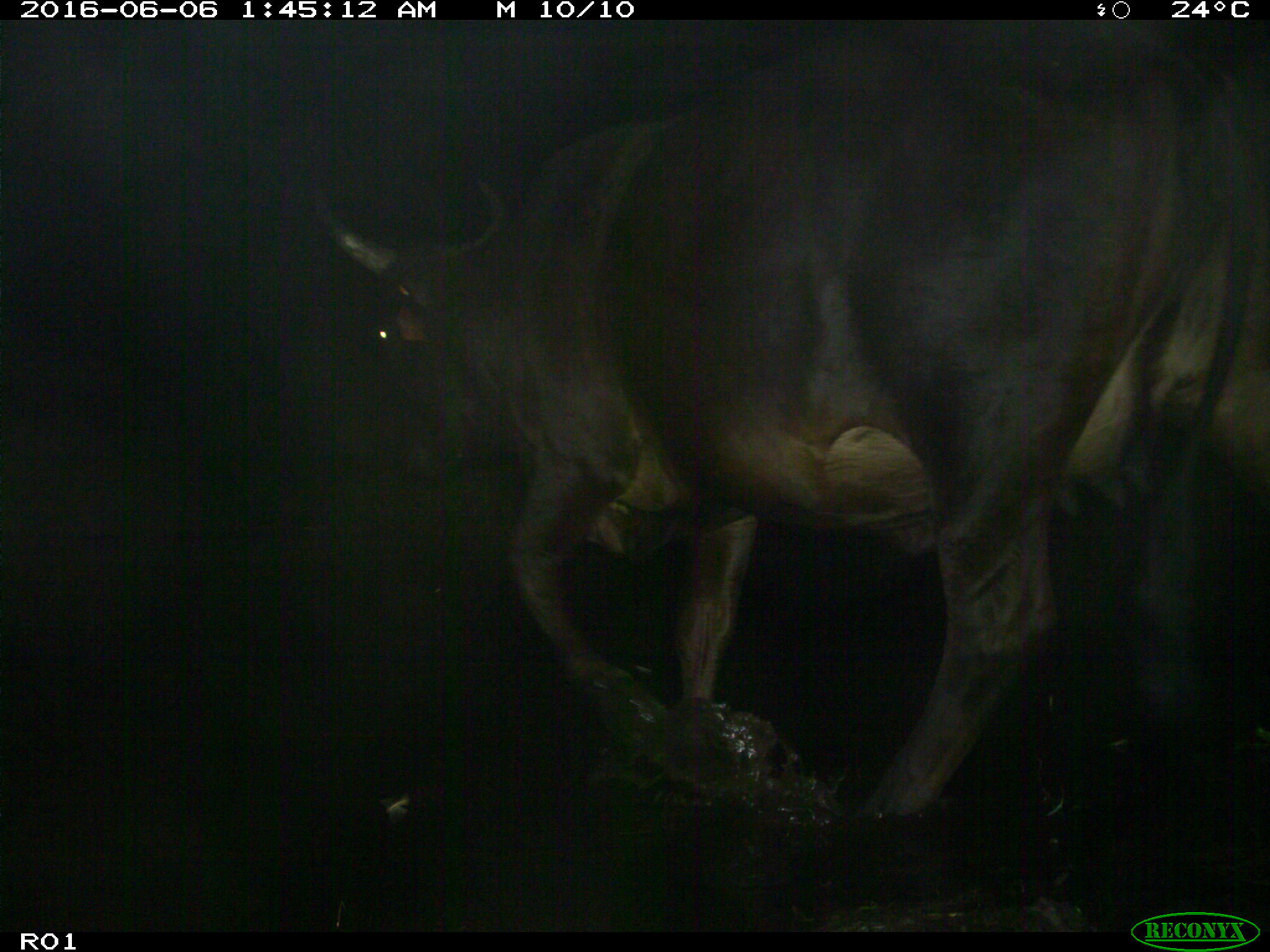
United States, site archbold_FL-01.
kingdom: Animalia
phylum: Chordata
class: Mammalia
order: Artiodactyla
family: Bovidae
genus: Bos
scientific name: Bos taurus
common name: domestic cow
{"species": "Bos taurus (domestic cow)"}